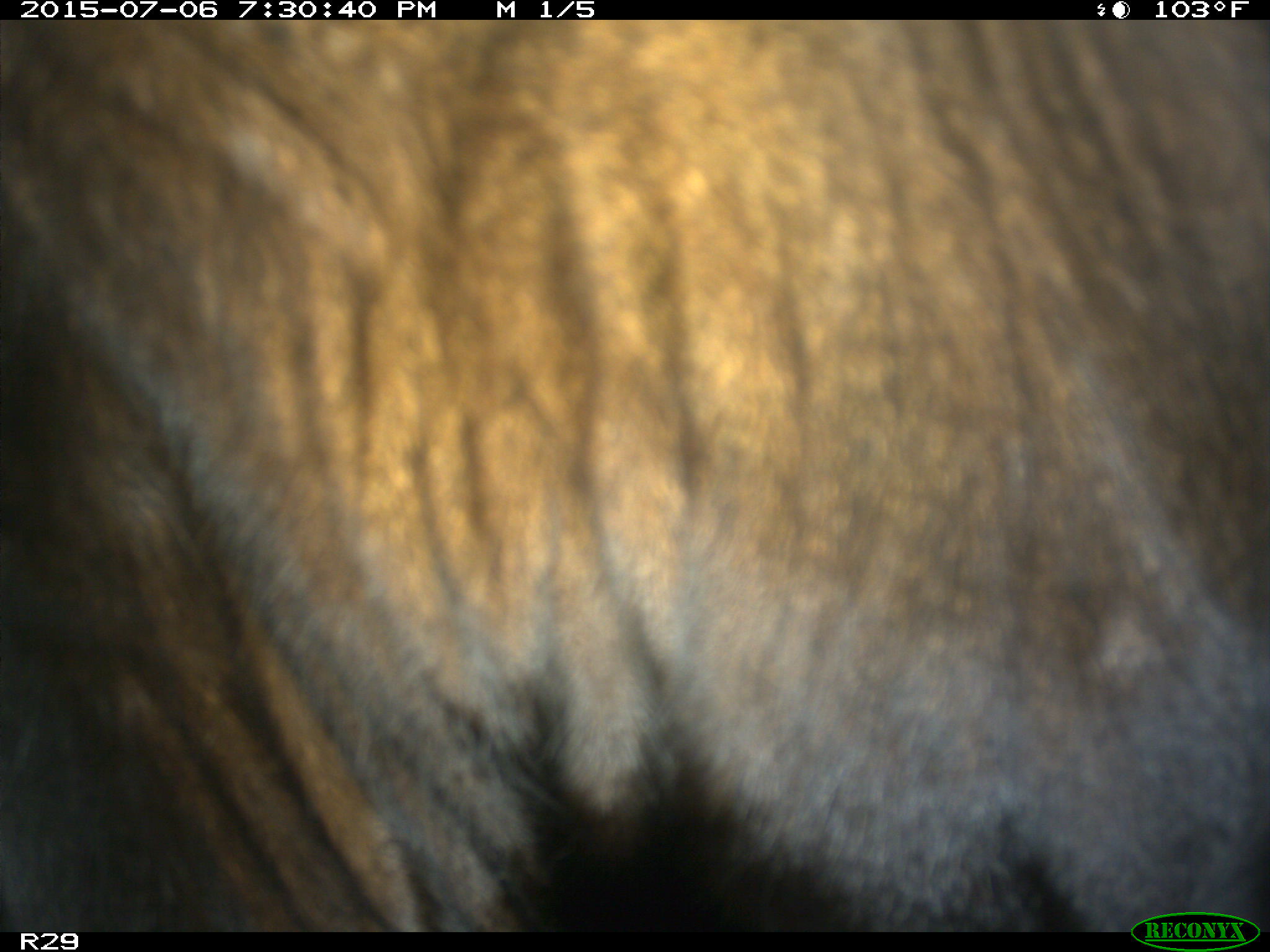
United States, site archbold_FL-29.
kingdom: Animalia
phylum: Chordata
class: Mammalia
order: Artiodactyla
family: Bovidae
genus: Bos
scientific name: Bos taurus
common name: domestic cow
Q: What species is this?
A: Bos taurus (domestic cow).